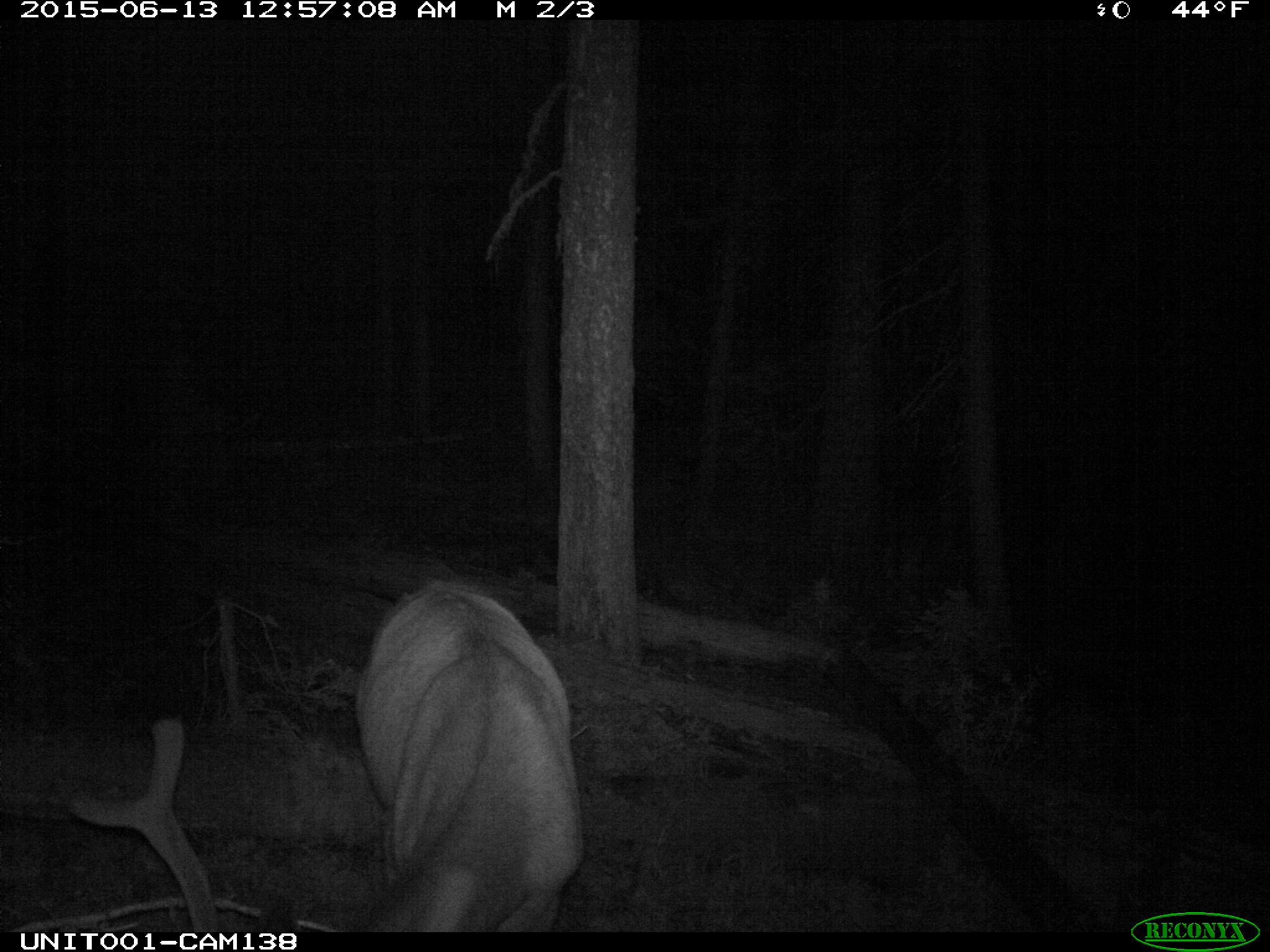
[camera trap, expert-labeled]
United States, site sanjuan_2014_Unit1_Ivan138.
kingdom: Animalia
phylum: Chordata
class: Mammalia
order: Artiodactyla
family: Cervidae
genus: Cervus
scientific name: Cervus elaphus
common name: red deer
Cervus elaphus (red deer).